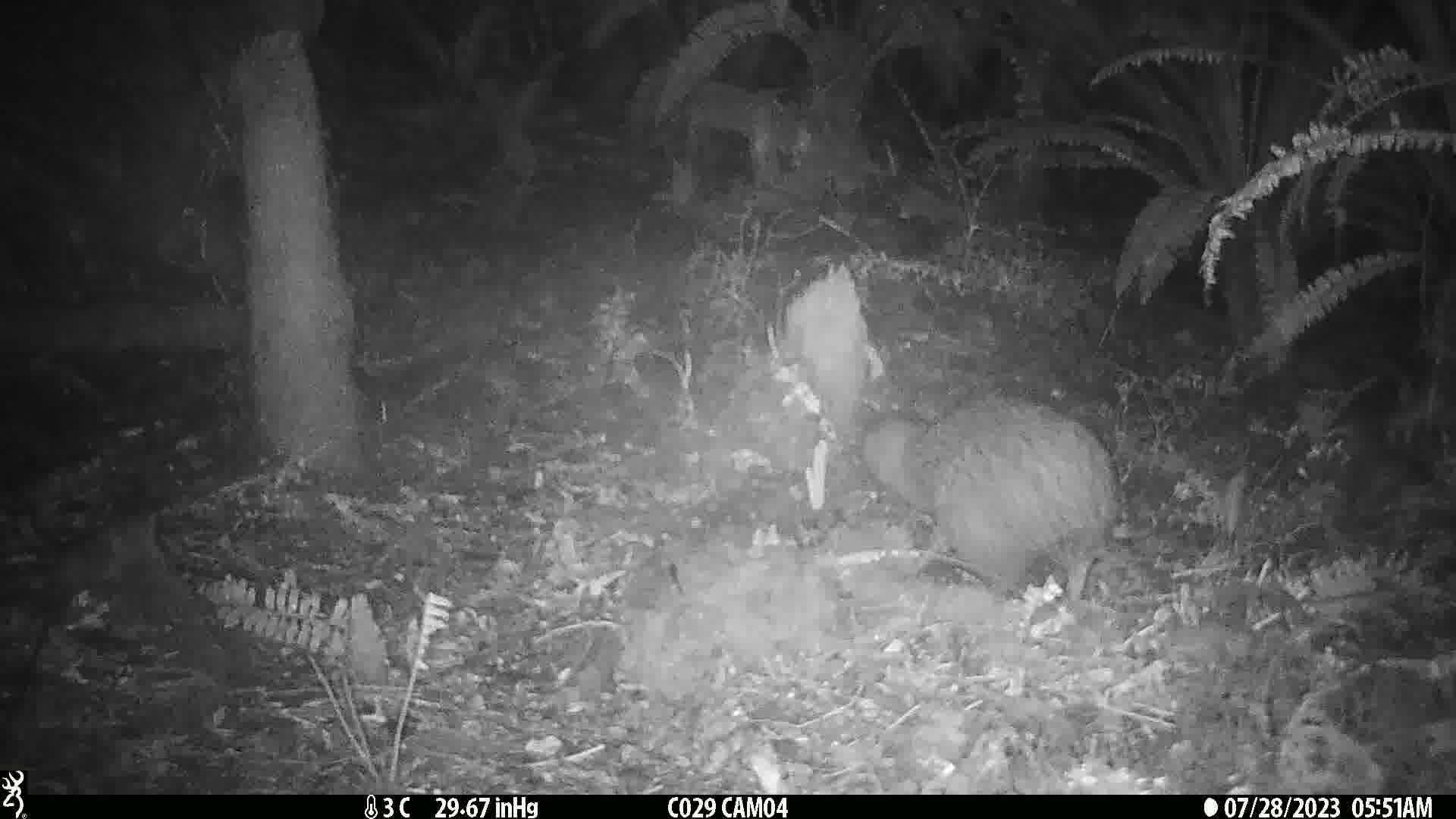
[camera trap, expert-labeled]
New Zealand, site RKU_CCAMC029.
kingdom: Animalia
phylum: Chordata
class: Aves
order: Apterygiformes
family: Apterygidae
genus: Apteryx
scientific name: Apteryx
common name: kiwi